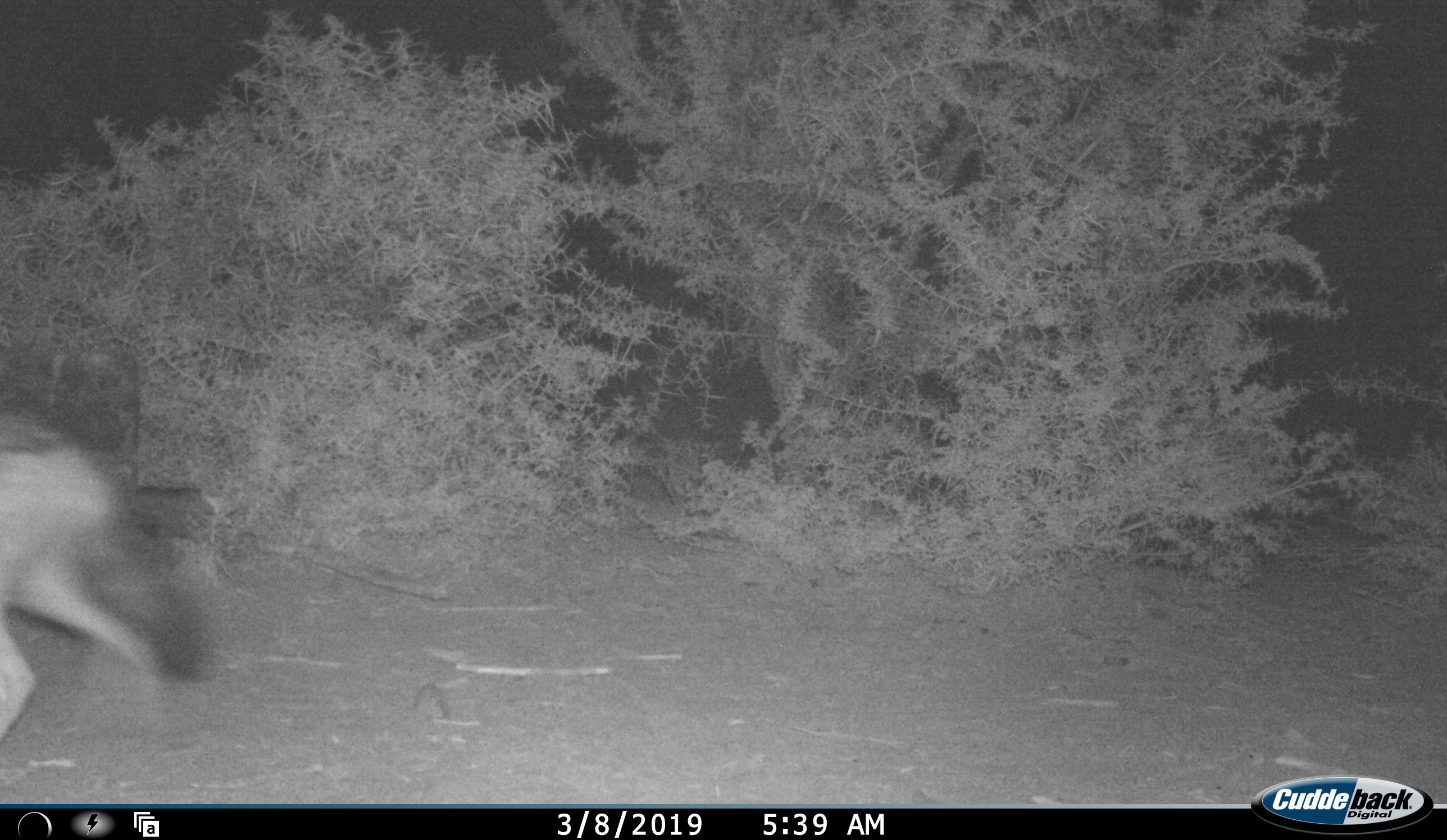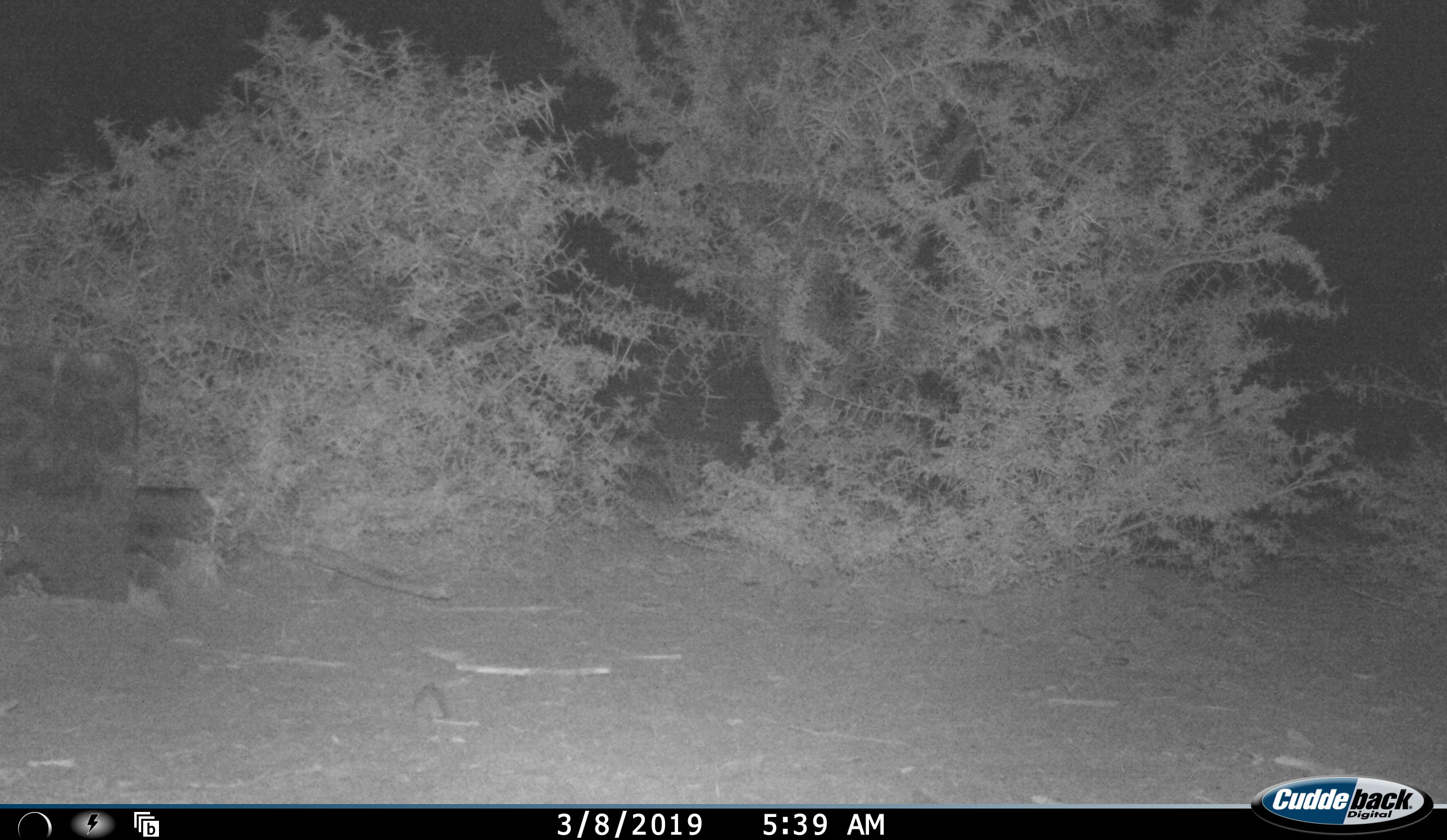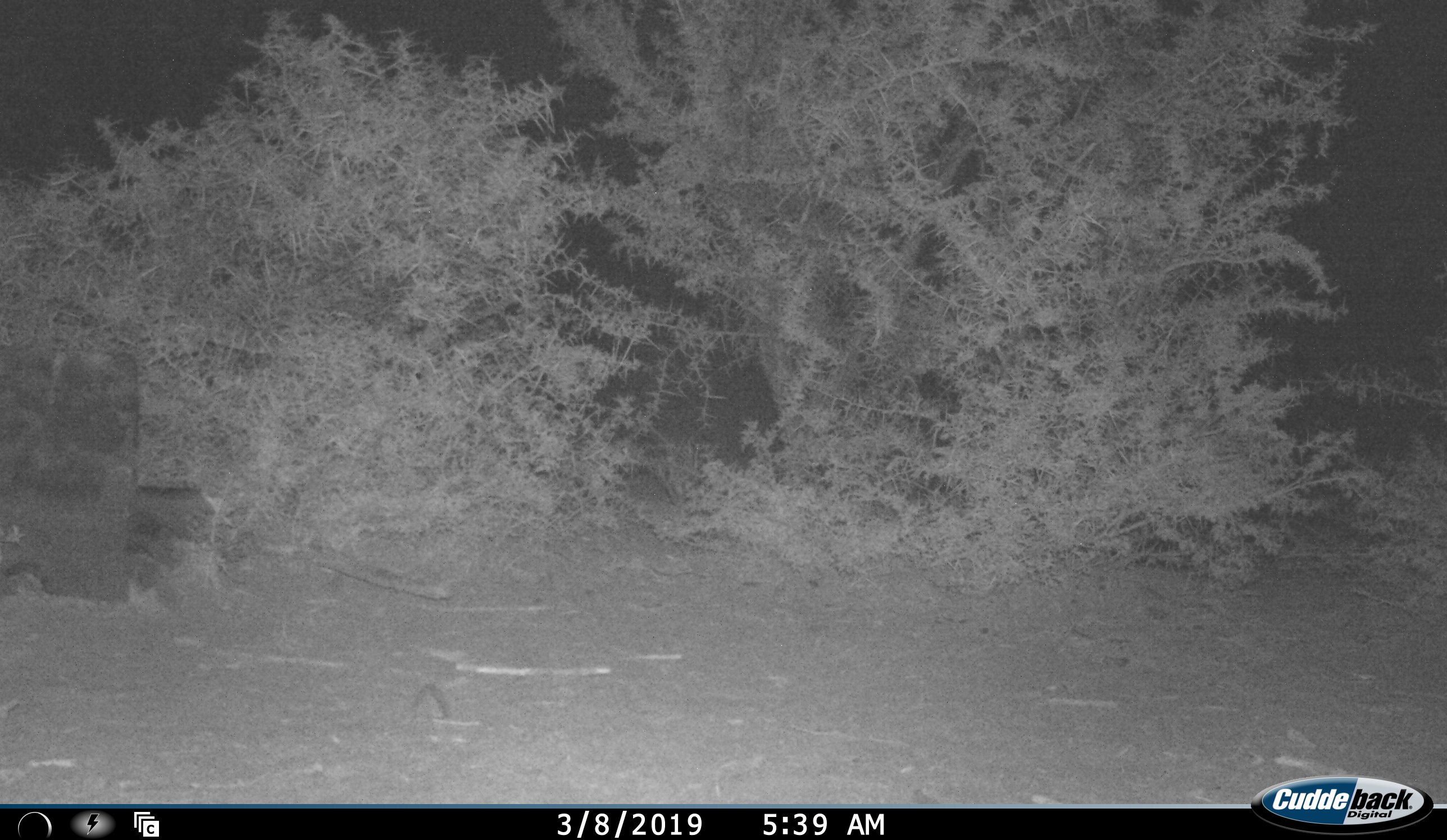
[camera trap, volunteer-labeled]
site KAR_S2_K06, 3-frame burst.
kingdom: Animalia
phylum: Chordata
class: Mammalia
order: Carnivora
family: Canidae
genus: Lupulella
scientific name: Lupulella mesomelas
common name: black-backed jackal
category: jackalblackbacked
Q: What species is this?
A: Jackalblackbacked (black-backed jackal) (Lupulella mesomelas).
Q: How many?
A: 1.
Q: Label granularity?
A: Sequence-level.